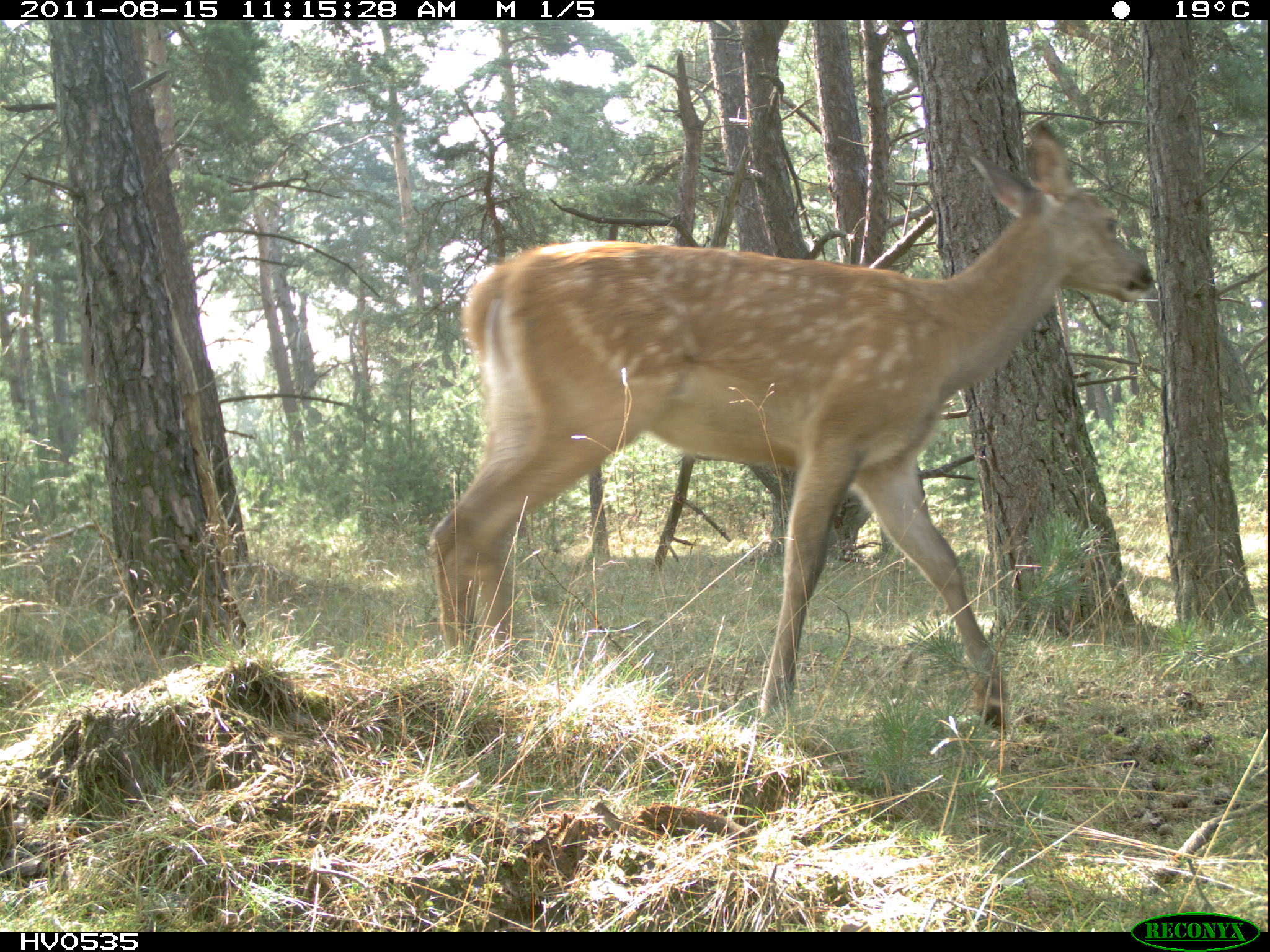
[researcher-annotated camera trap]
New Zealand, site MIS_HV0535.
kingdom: Animalia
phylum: Chordata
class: Mammalia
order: Artiodactyla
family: Cervidae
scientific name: Cervidae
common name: deer